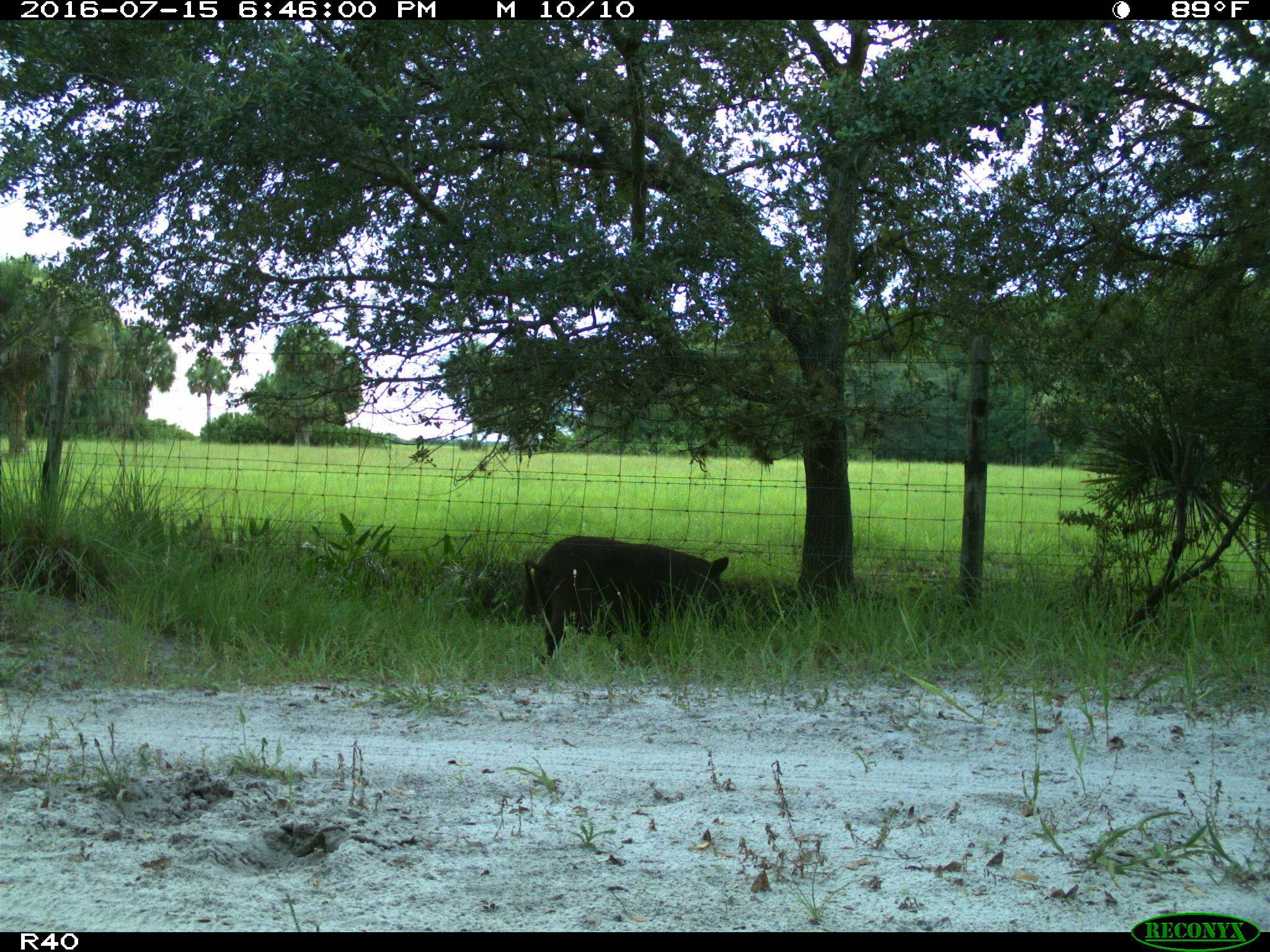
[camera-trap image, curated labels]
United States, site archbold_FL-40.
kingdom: Animalia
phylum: Chordata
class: Mammalia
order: Artiodactyla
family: Suidae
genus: Sus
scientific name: Sus scrofa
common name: wild boar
Sus scrofa (wild boar).